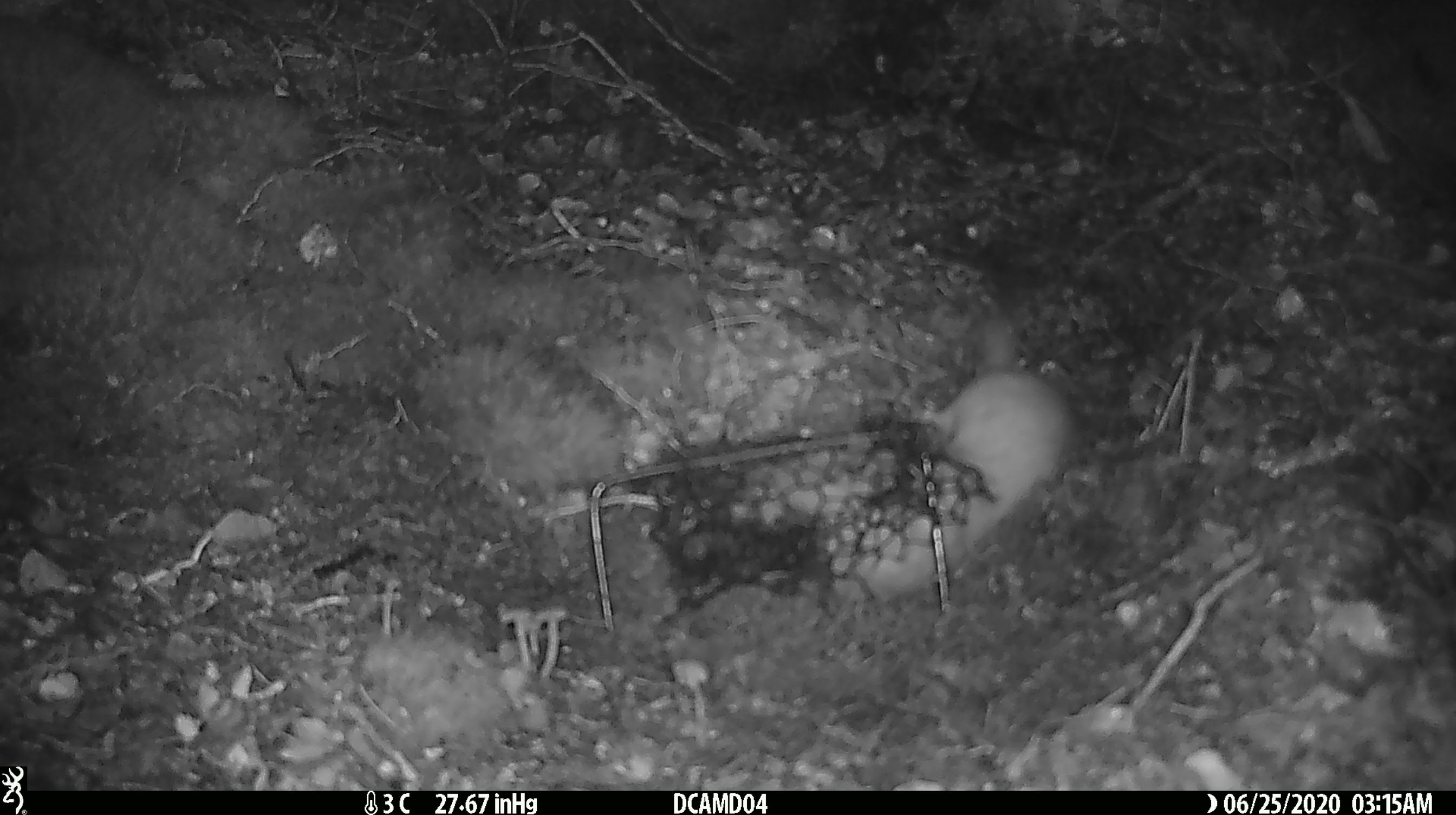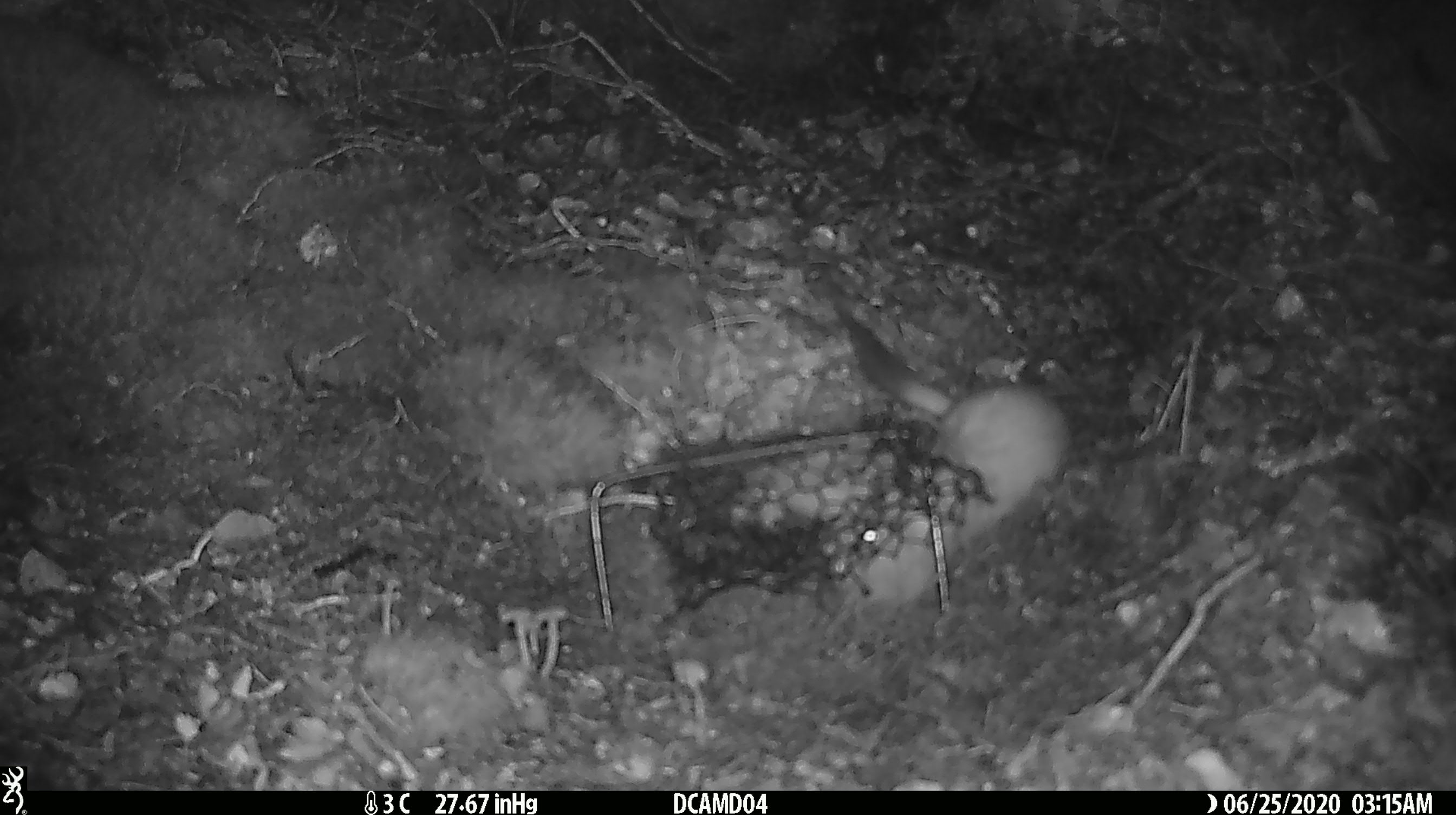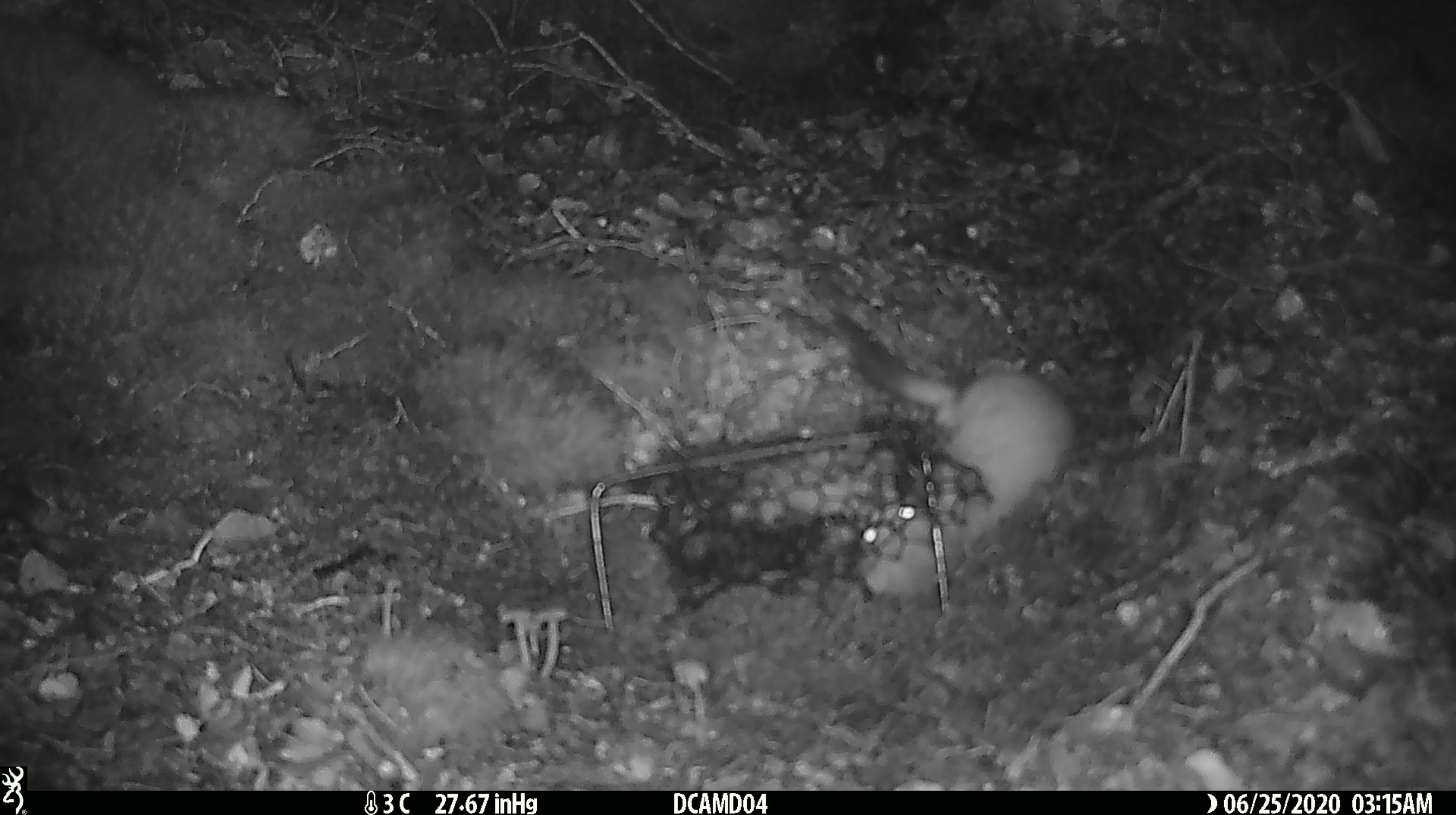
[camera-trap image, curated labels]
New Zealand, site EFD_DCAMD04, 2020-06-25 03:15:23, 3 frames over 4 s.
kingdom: Animalia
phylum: Chordata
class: Mammalia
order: Carnivora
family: Mustelidae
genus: Mustela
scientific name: Mustela erminea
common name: stoat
Stoat (Mustela erminea).